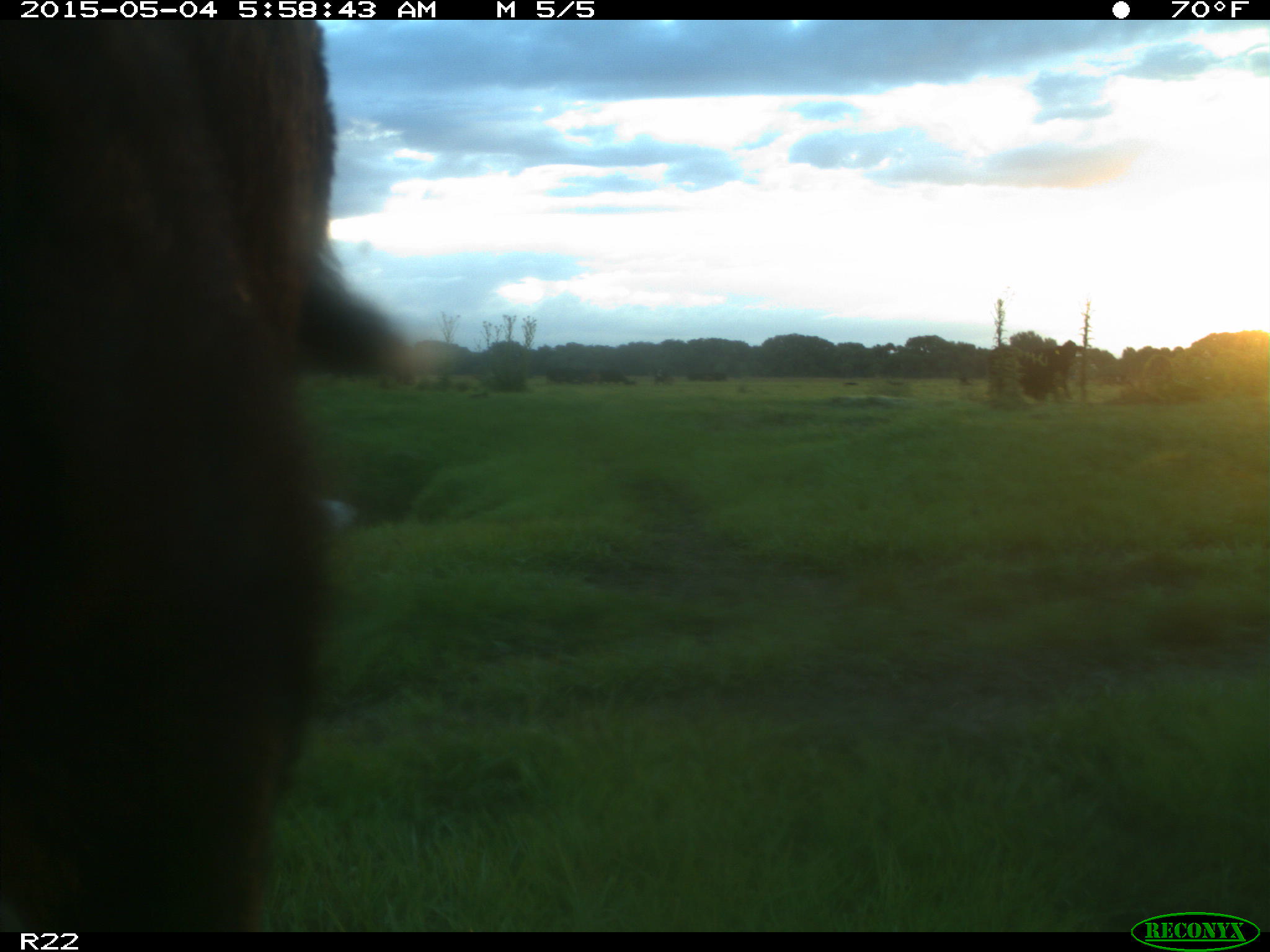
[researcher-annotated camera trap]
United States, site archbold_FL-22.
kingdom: Animalia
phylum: Chordata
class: Mammalia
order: Artiodactyla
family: Bovidae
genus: Bos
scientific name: Bos taurus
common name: domestic cow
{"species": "Bos taurus (domestic cow)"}